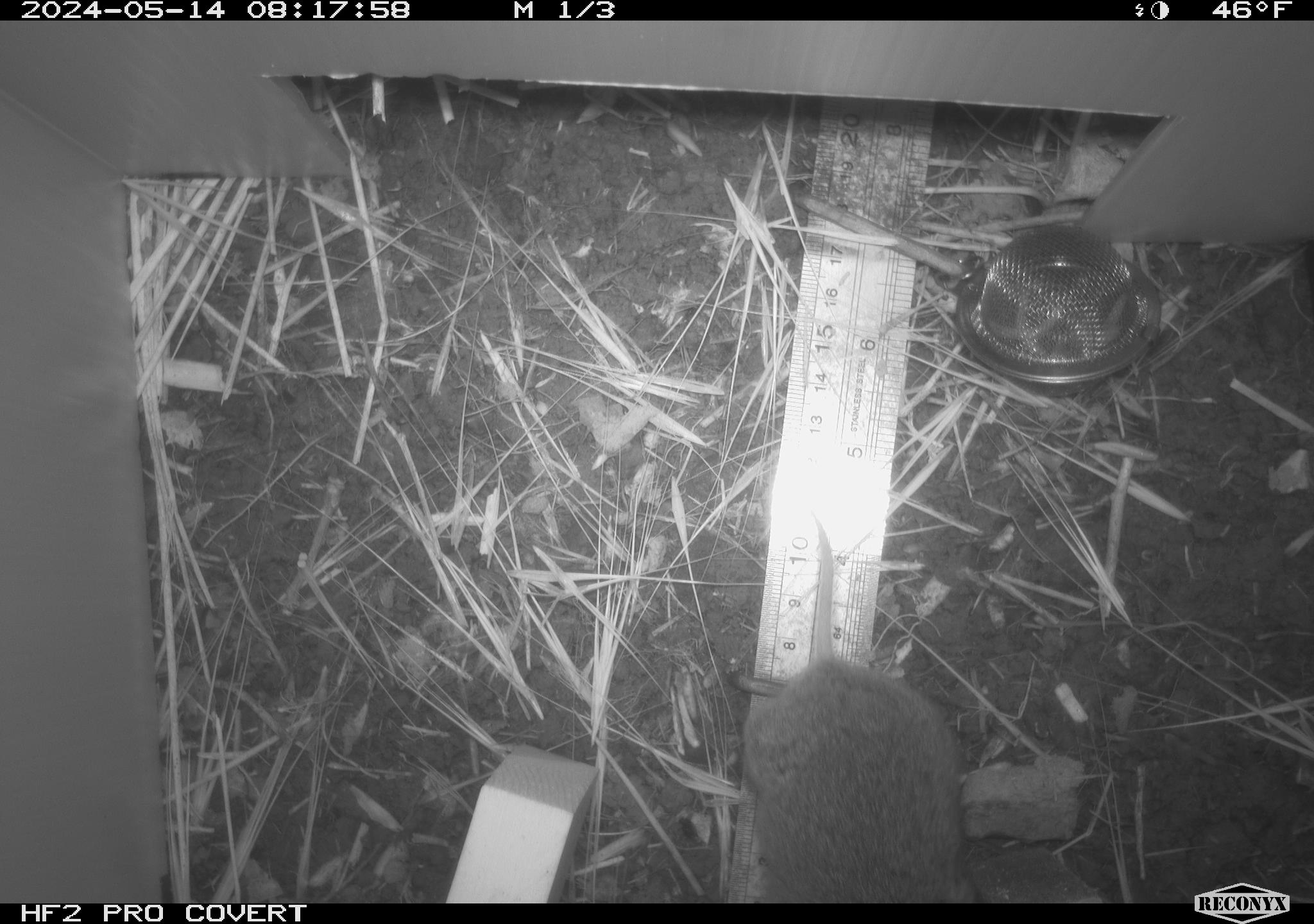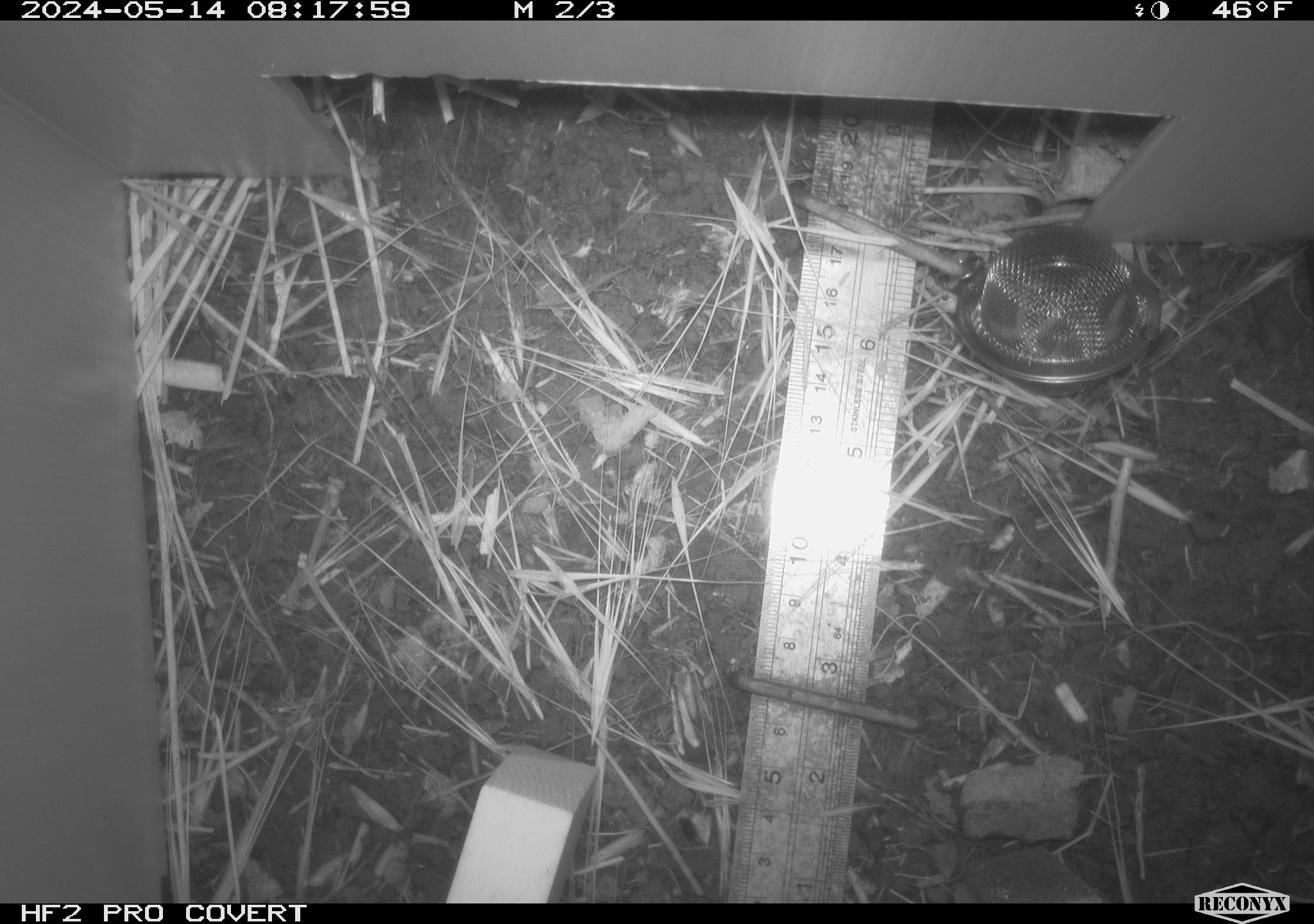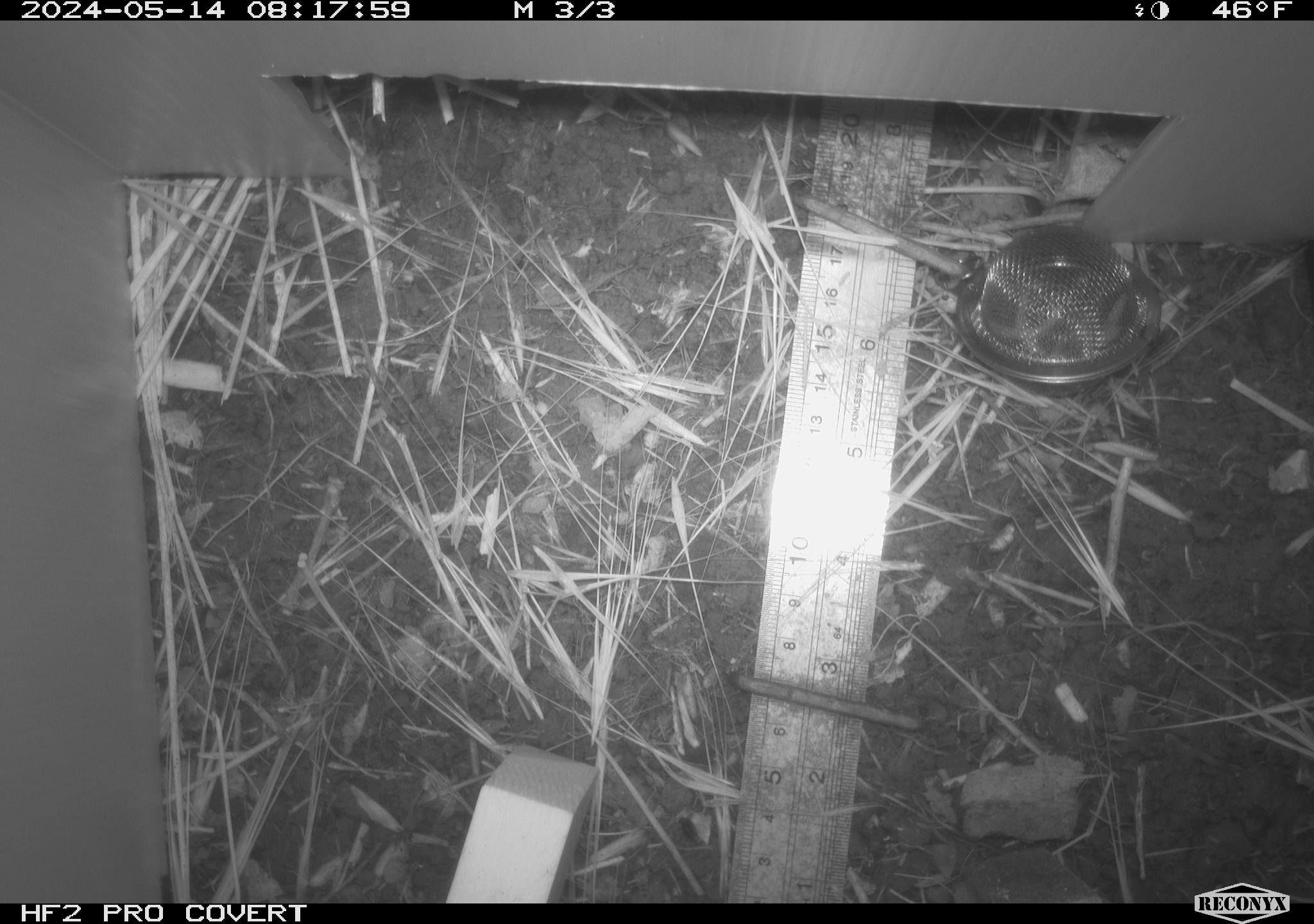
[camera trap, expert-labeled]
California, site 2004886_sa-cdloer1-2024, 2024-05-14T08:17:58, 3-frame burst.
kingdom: Animalia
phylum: Chordata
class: Mammalia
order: Rodentia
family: Cricetidae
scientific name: Arvicolinae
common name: voles, lemmings, and muskrats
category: arvicolinae subfamily